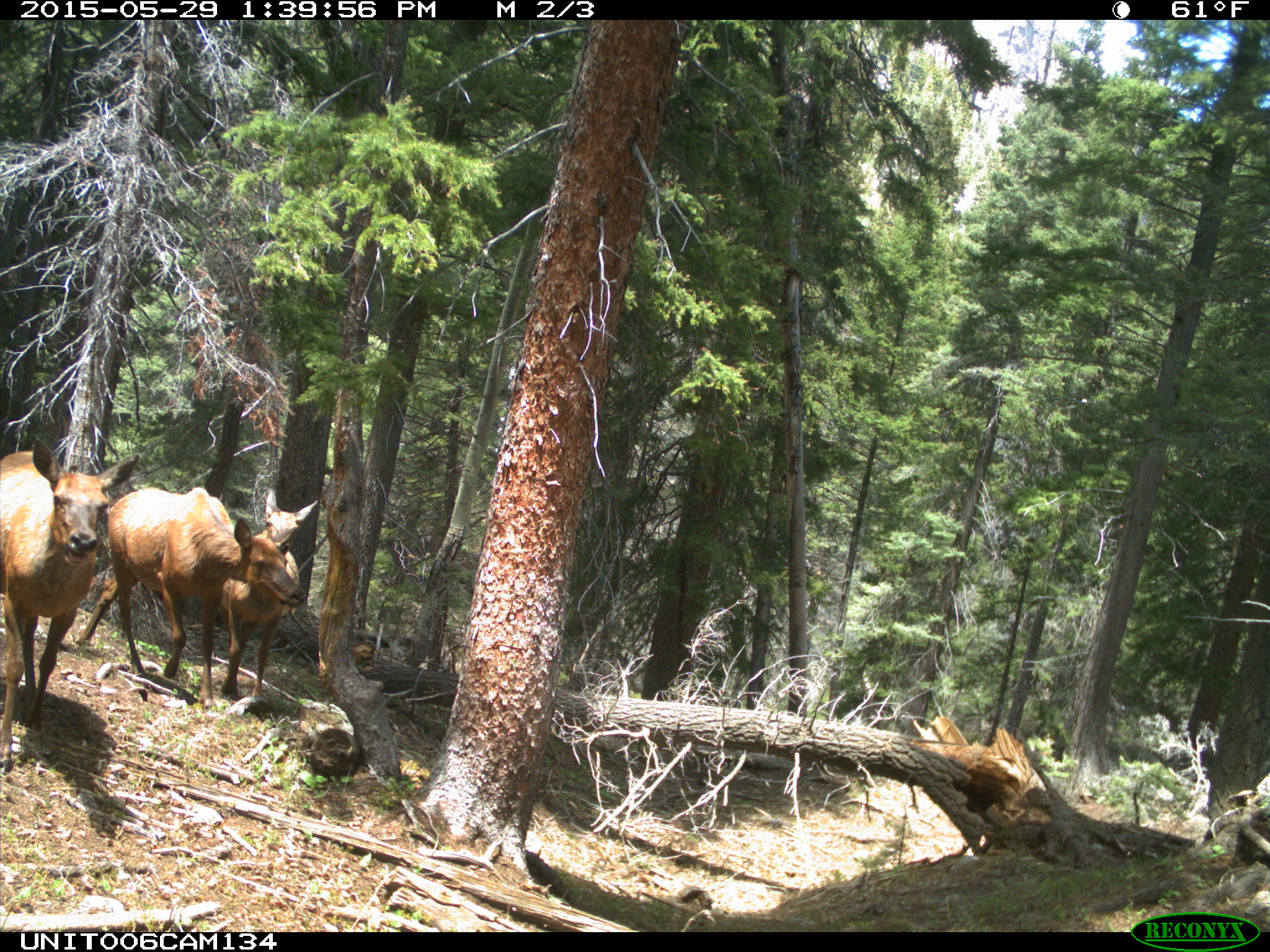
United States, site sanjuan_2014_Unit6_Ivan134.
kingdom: Animalia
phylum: Chordata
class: Mammalia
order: Artiodactyla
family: Cervidae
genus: Cervus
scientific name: Cervus elaphus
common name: red deer